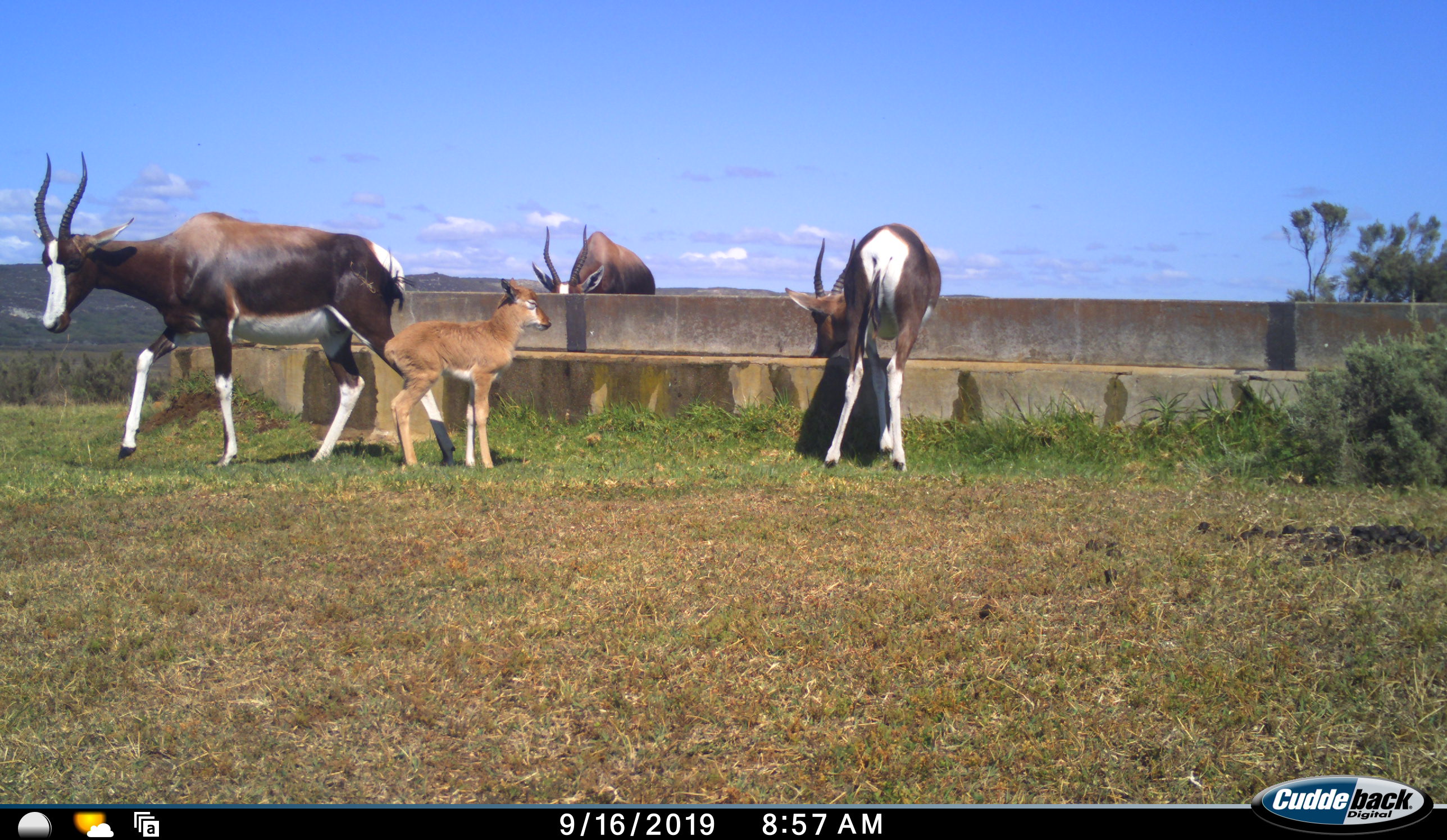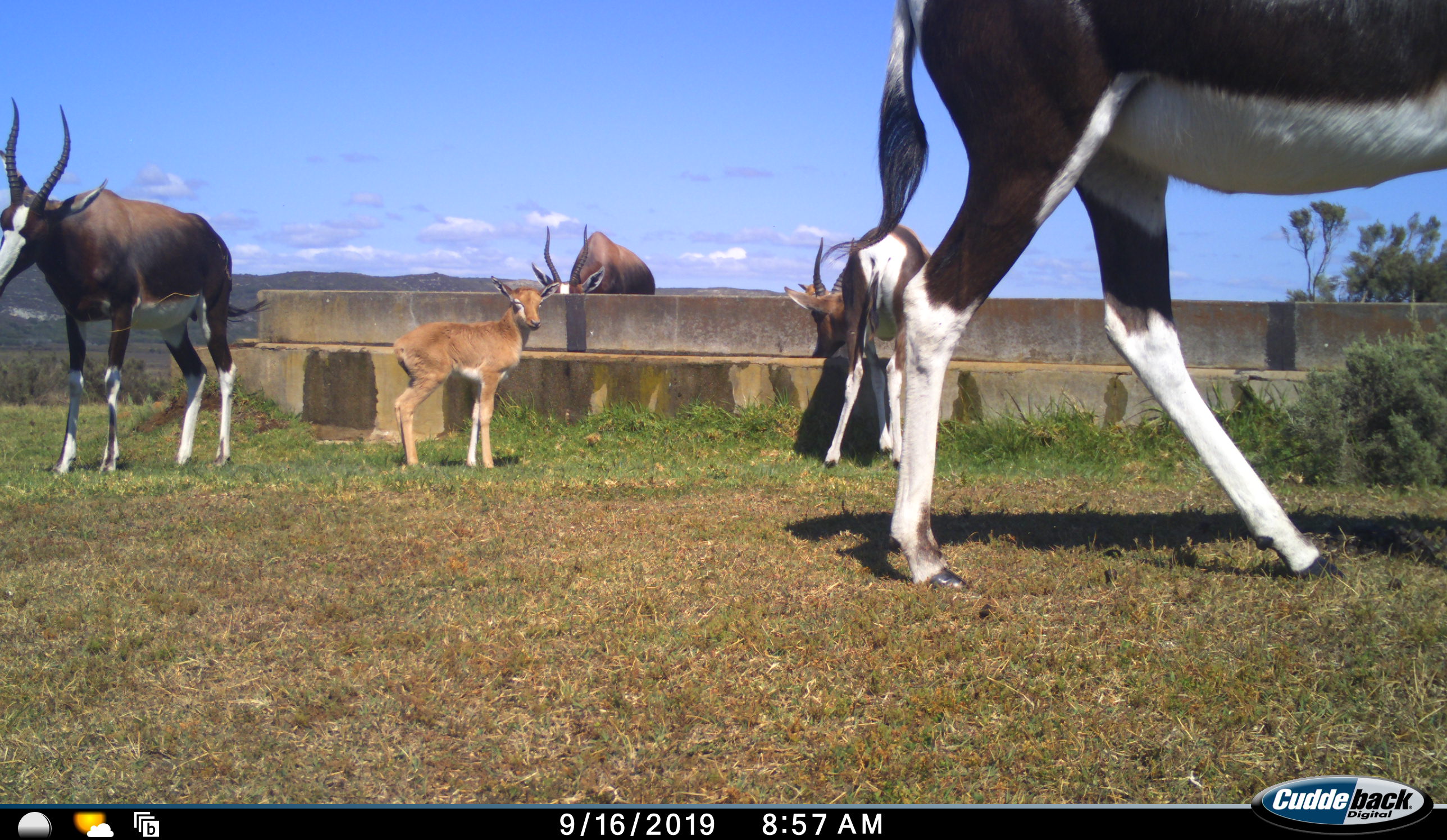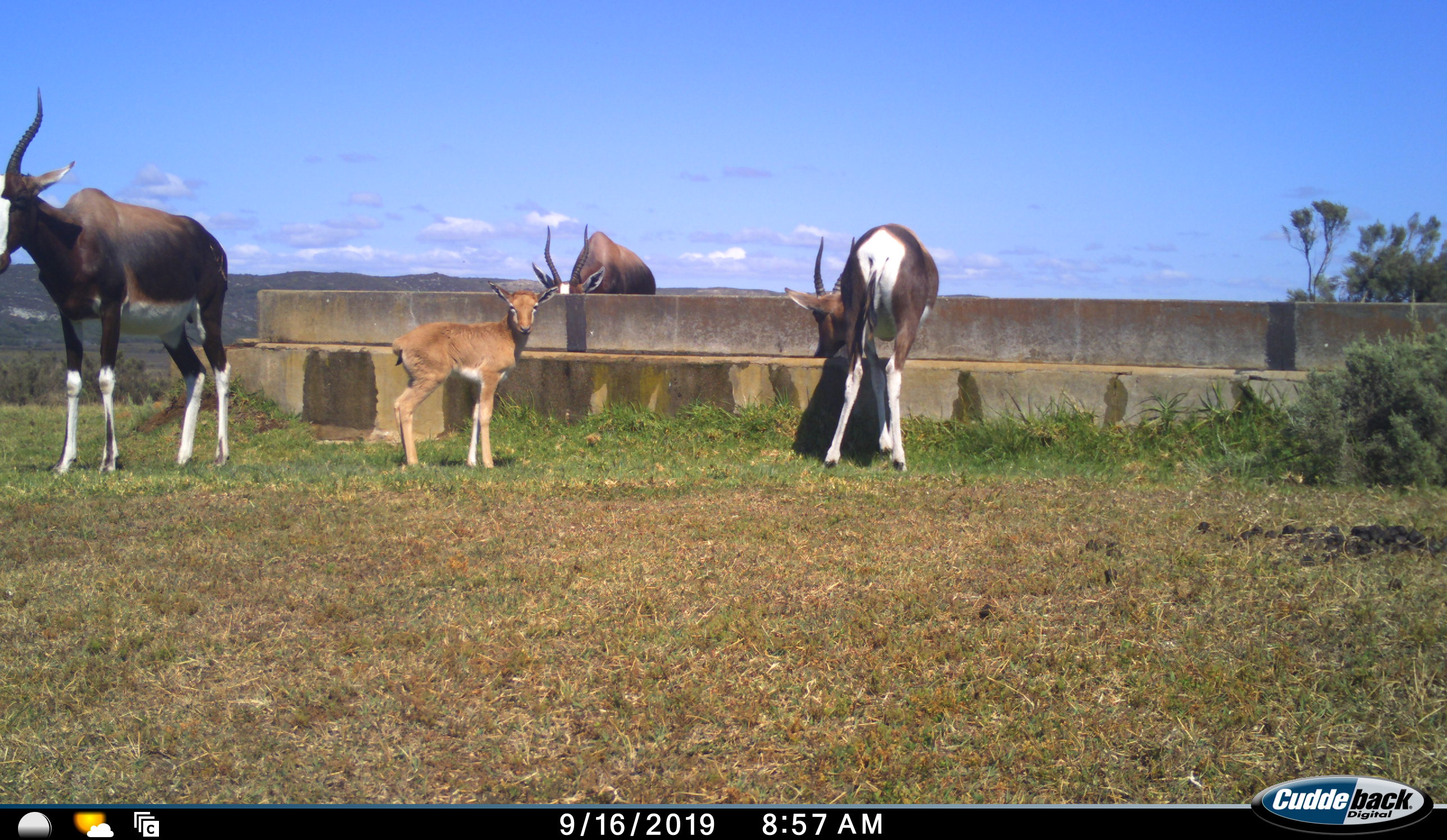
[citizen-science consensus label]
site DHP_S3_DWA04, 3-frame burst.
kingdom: Animalia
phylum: Chordata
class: Mammalia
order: Artiodactyla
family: Bovidae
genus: Damaliscus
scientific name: Damaliscus pygargus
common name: bontebok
Bontebok (Damaliscus pygargus), count 5. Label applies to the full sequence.